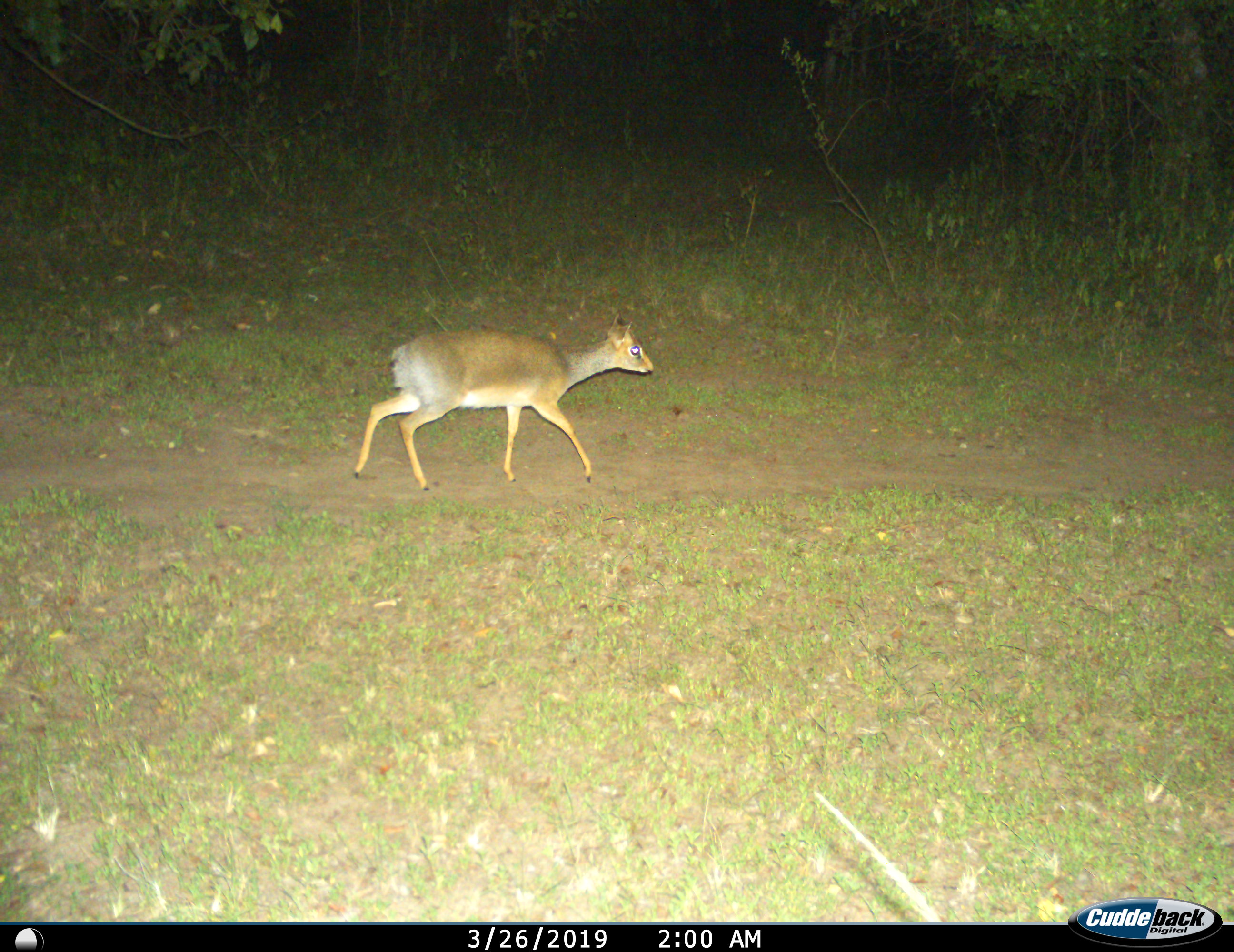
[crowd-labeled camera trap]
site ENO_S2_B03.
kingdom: Animalia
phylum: Chordata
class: Mammalia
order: Artiodactyla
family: Bovidae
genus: Madoqua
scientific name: Madoqua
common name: dik-dik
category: dikdik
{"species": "dikdik (dik-dik) (Madoqua)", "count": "1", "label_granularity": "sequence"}